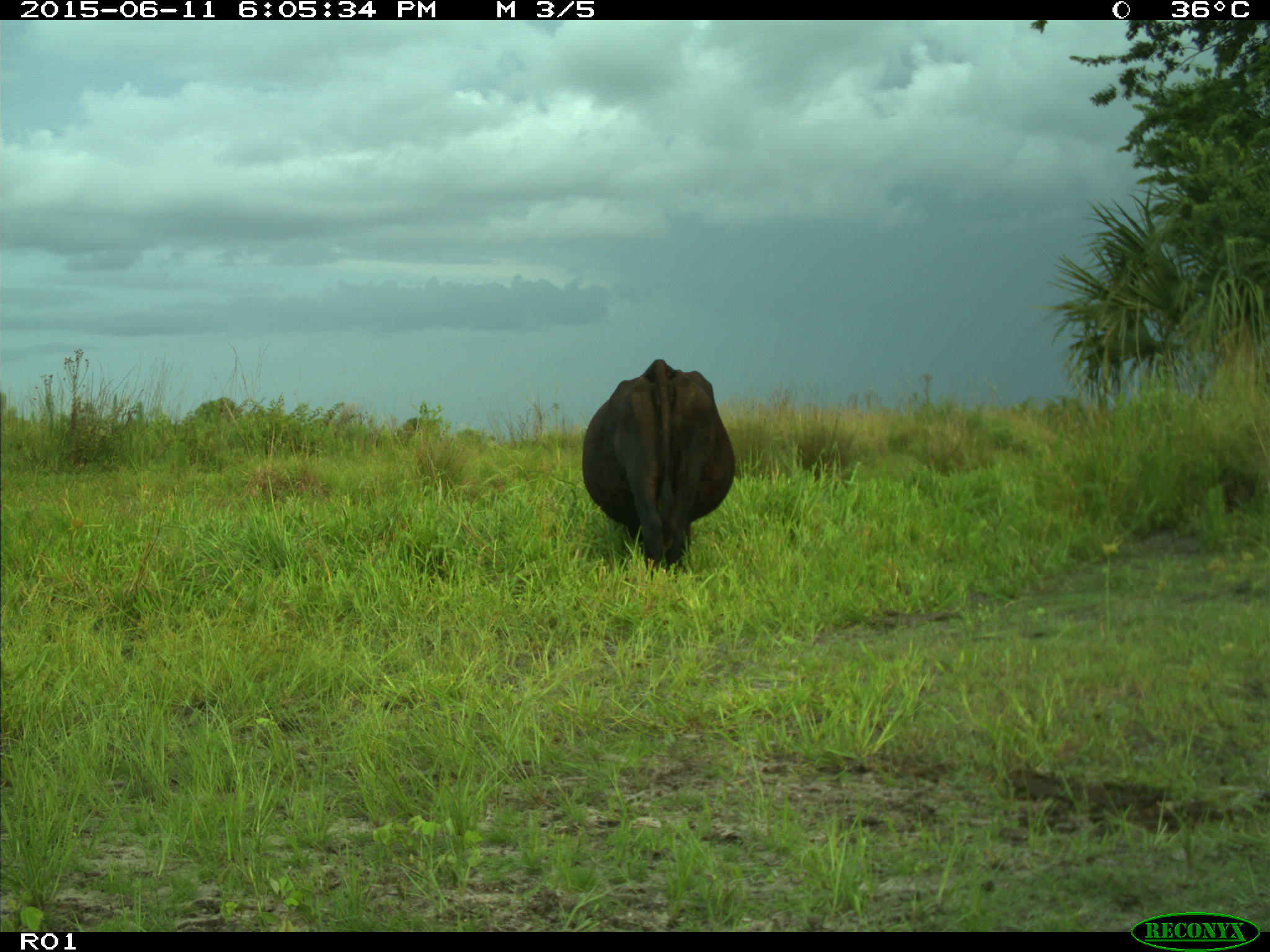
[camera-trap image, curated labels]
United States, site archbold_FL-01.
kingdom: Animalia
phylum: Chordata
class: Mammalia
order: Artiodactyla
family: Bovidae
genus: Bos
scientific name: Bos taurus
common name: domestic cow